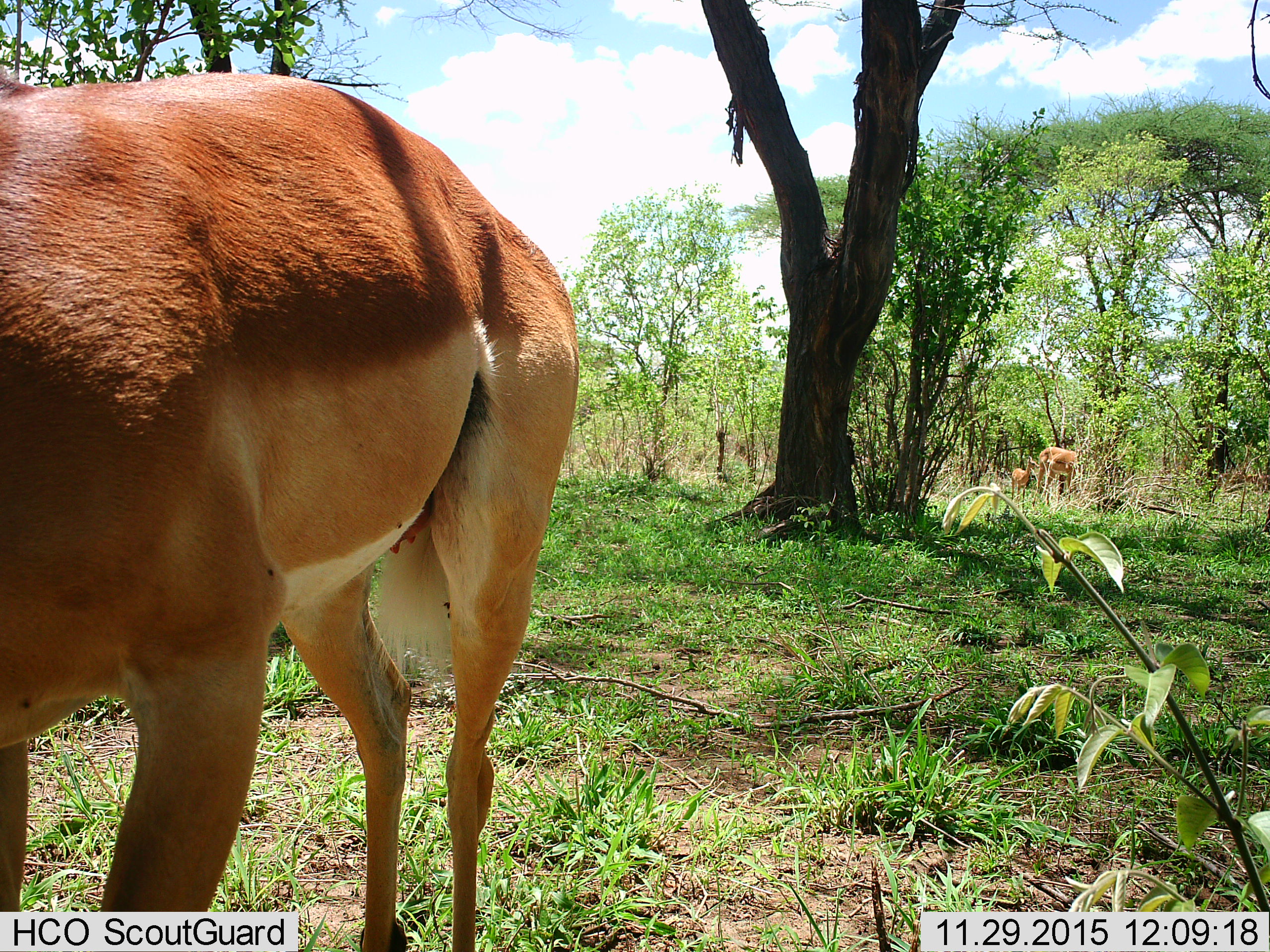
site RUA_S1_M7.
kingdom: Animalia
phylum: Chordata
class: Mammalia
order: Artiodactyla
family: Bovidae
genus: Aepyceros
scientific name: Aepyceros melampus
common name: impala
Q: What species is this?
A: Impala (Aepyceros melampus).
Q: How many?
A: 3.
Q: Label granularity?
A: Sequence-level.